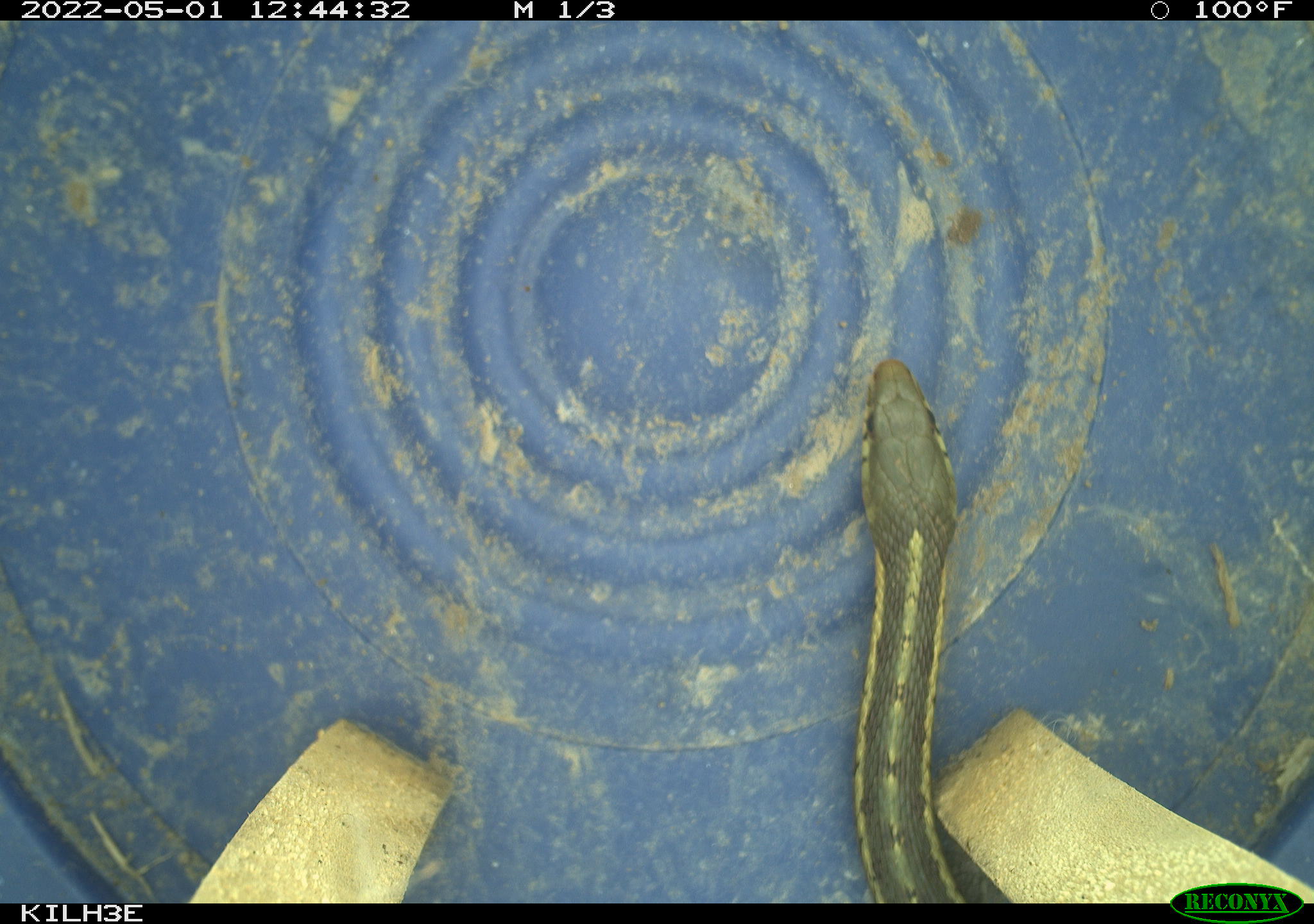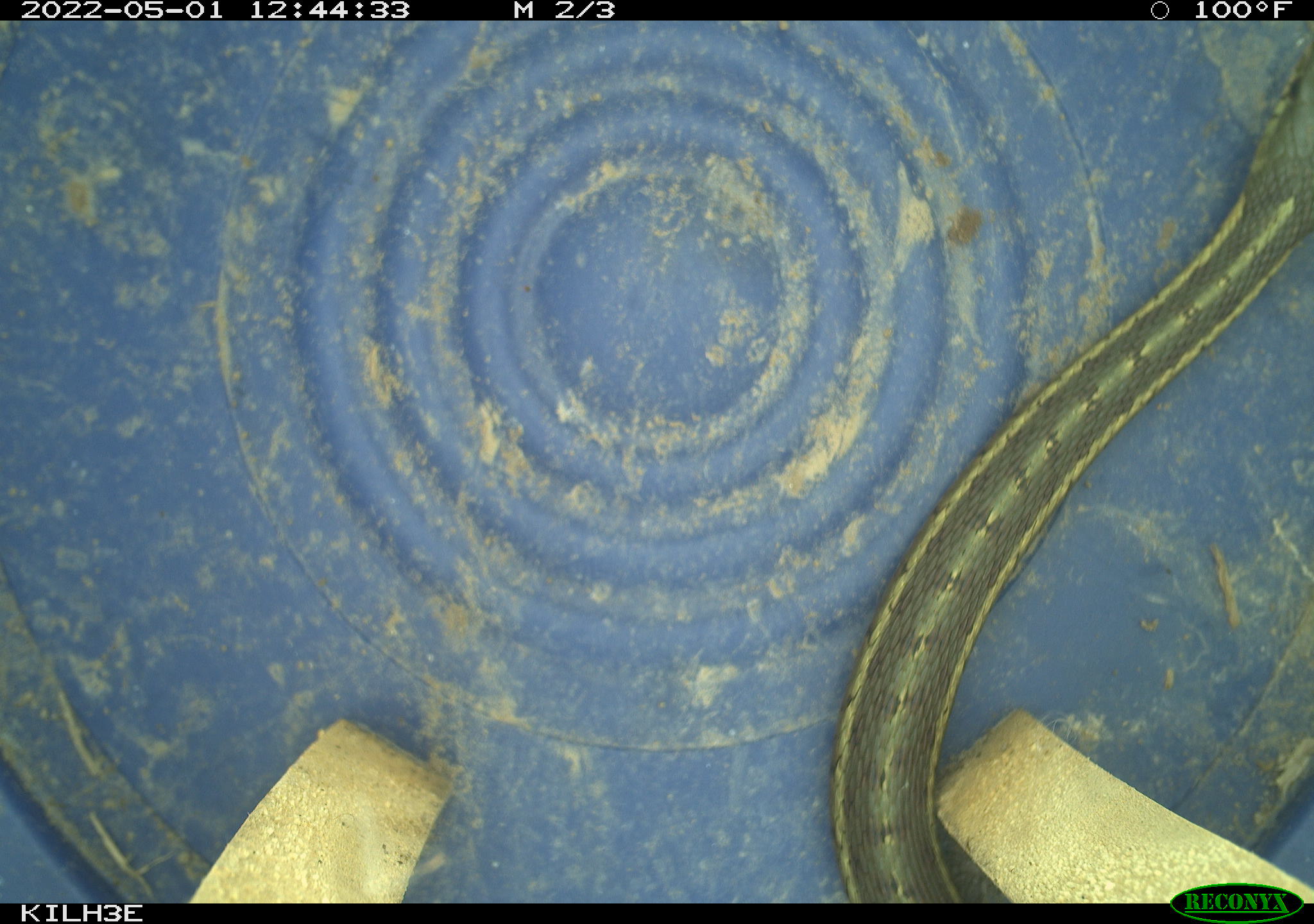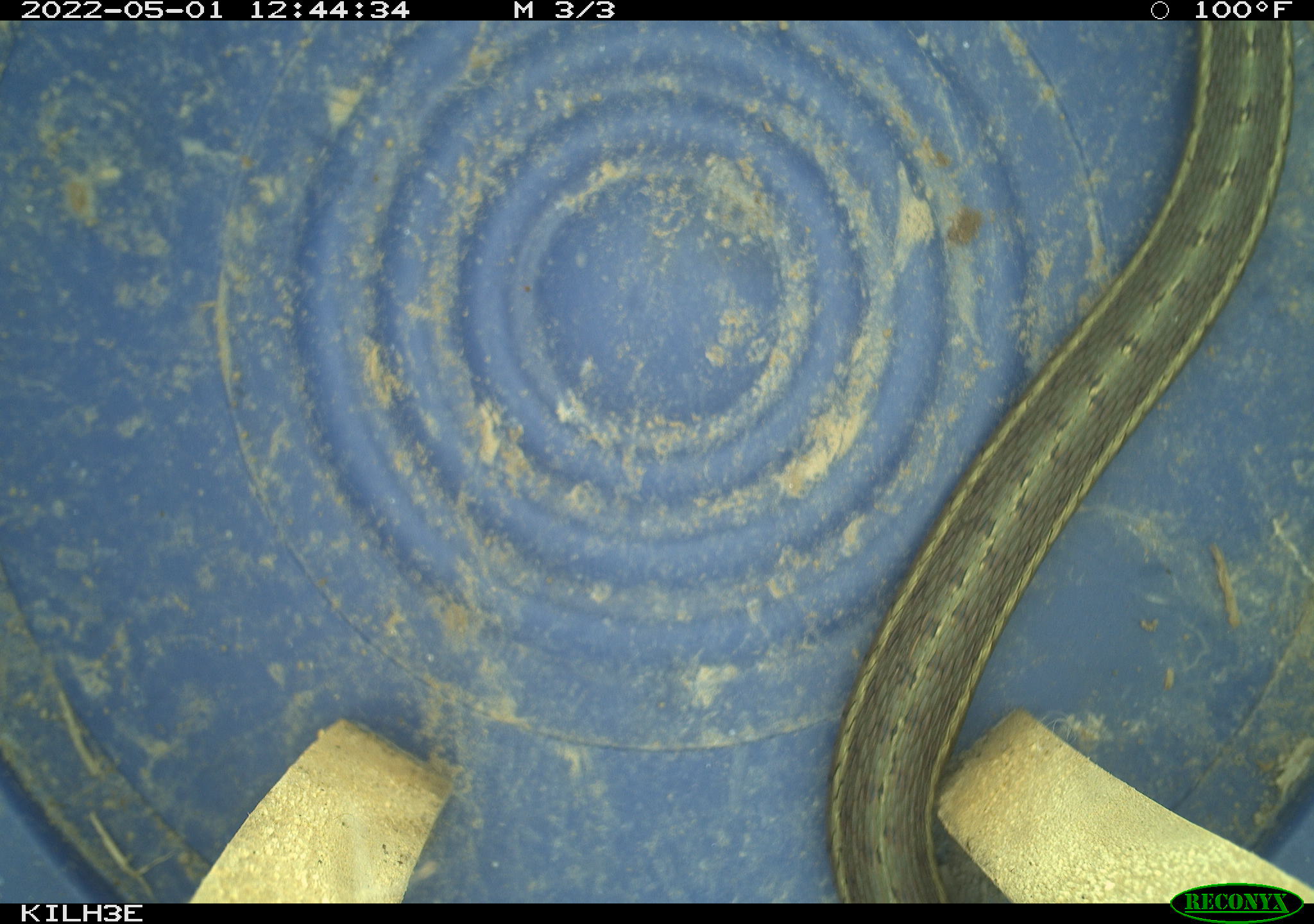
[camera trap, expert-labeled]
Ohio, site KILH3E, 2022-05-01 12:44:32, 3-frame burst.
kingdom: Animalia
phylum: Chordata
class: Reptilia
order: Squamata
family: Colubridae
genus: Thamnophis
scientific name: Thamnophis sirtalis sirtalis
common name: eastern gartersnake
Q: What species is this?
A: Eastern gartersnake (Thamnophis sirtalis sirtalis).